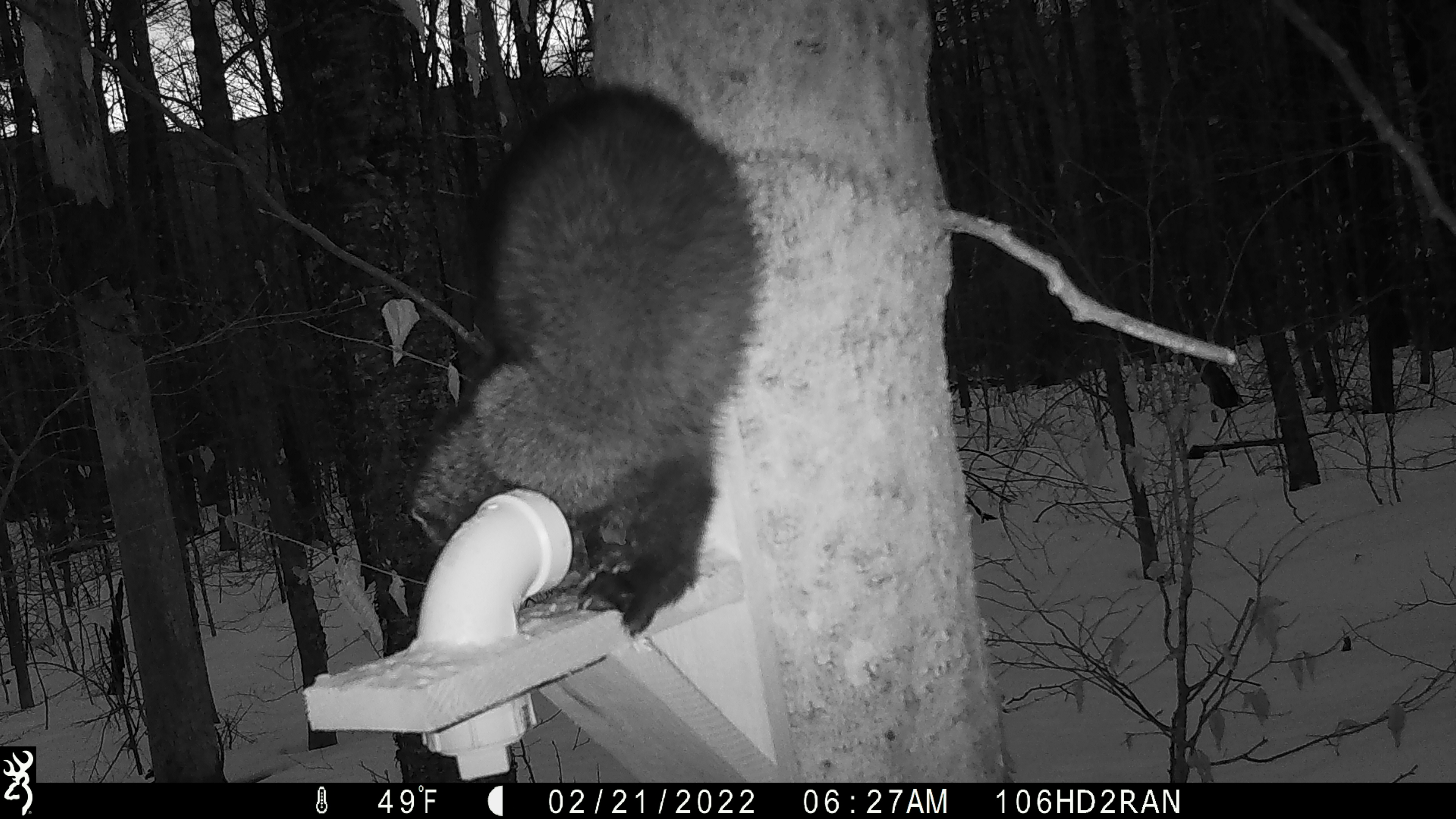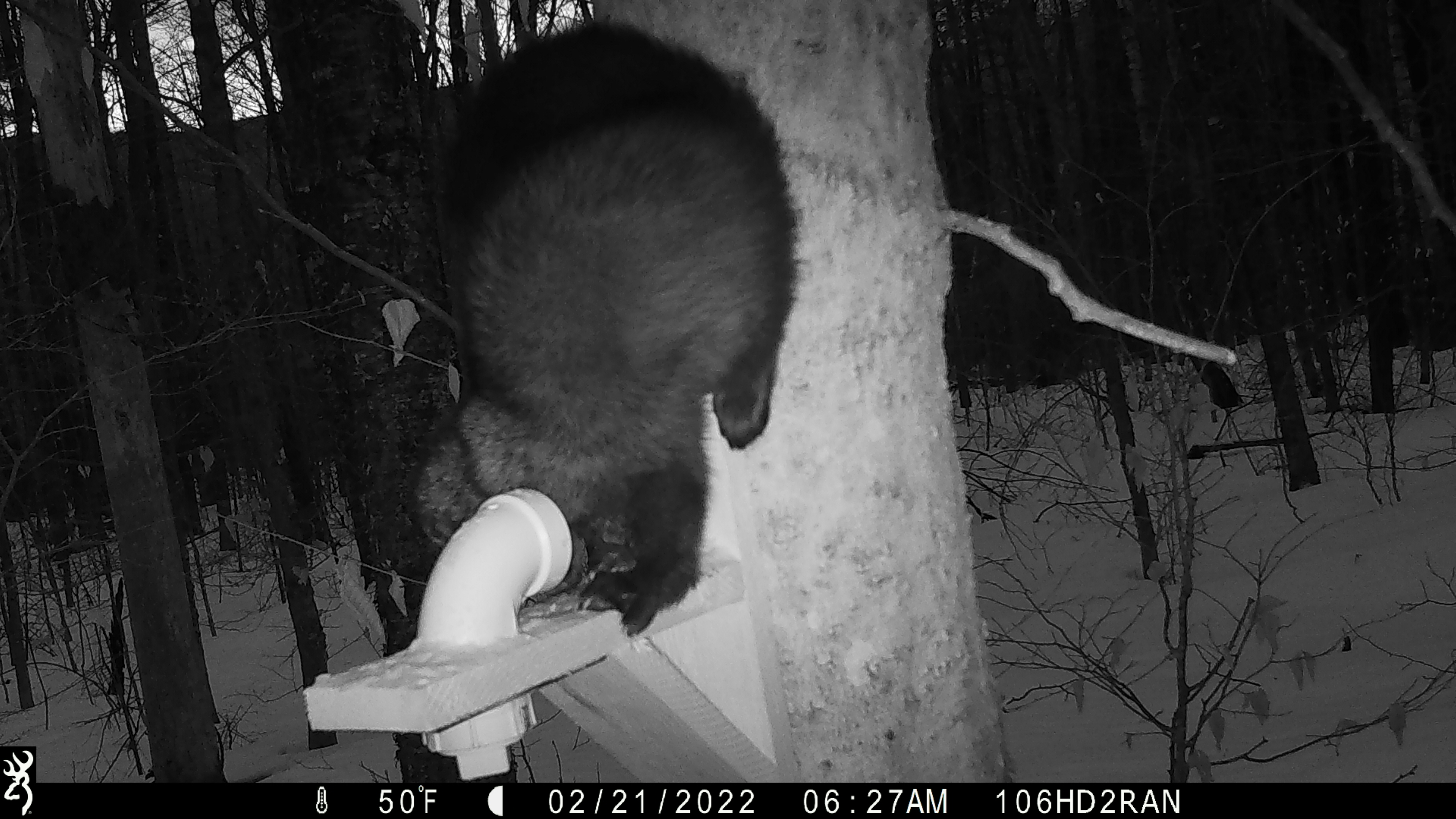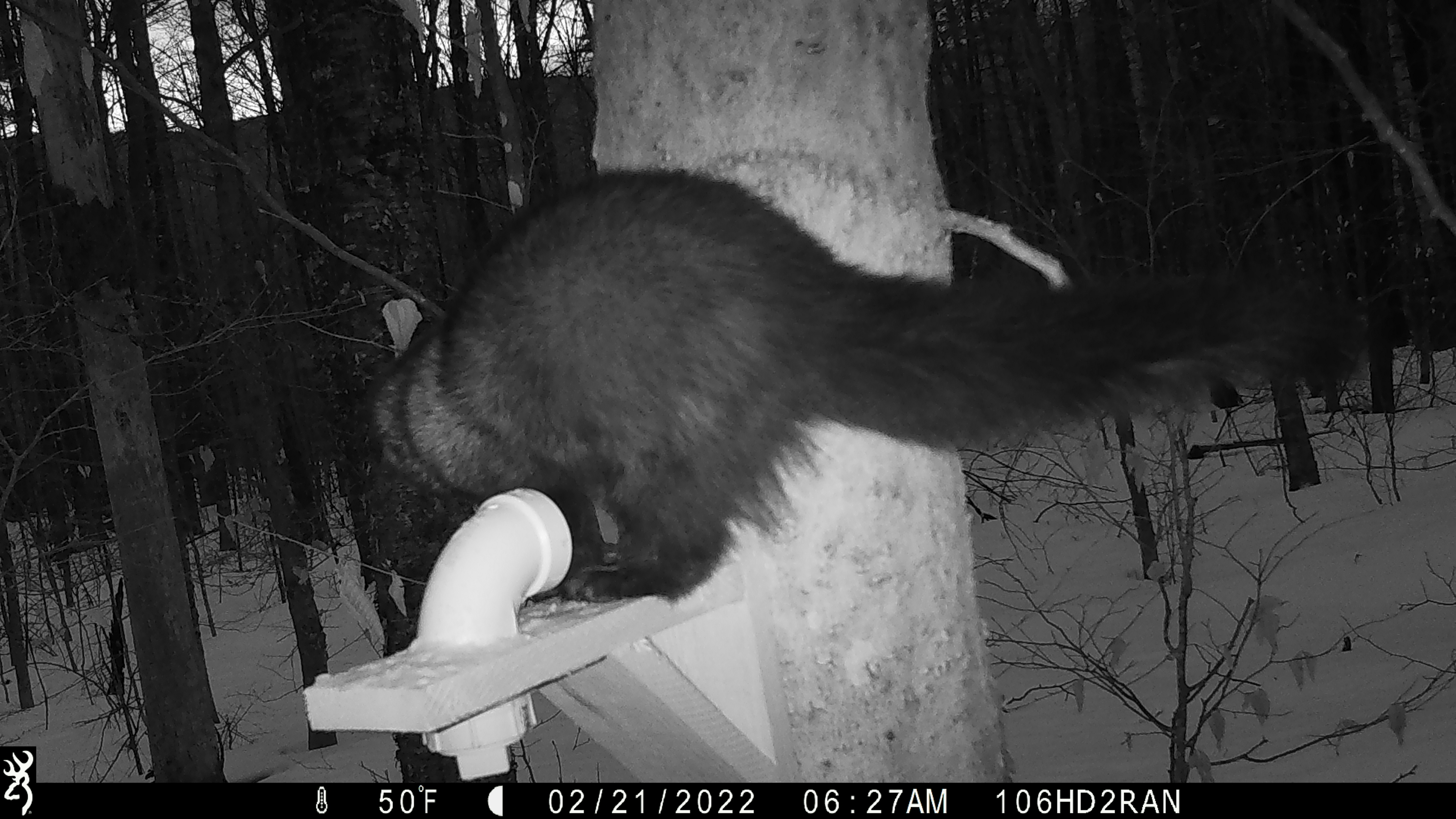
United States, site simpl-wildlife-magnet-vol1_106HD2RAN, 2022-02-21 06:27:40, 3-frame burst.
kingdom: Animalia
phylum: Chordata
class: Mammalia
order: Carnivora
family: Mustelidae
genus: Pekania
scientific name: Pekania pennanti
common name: fisher